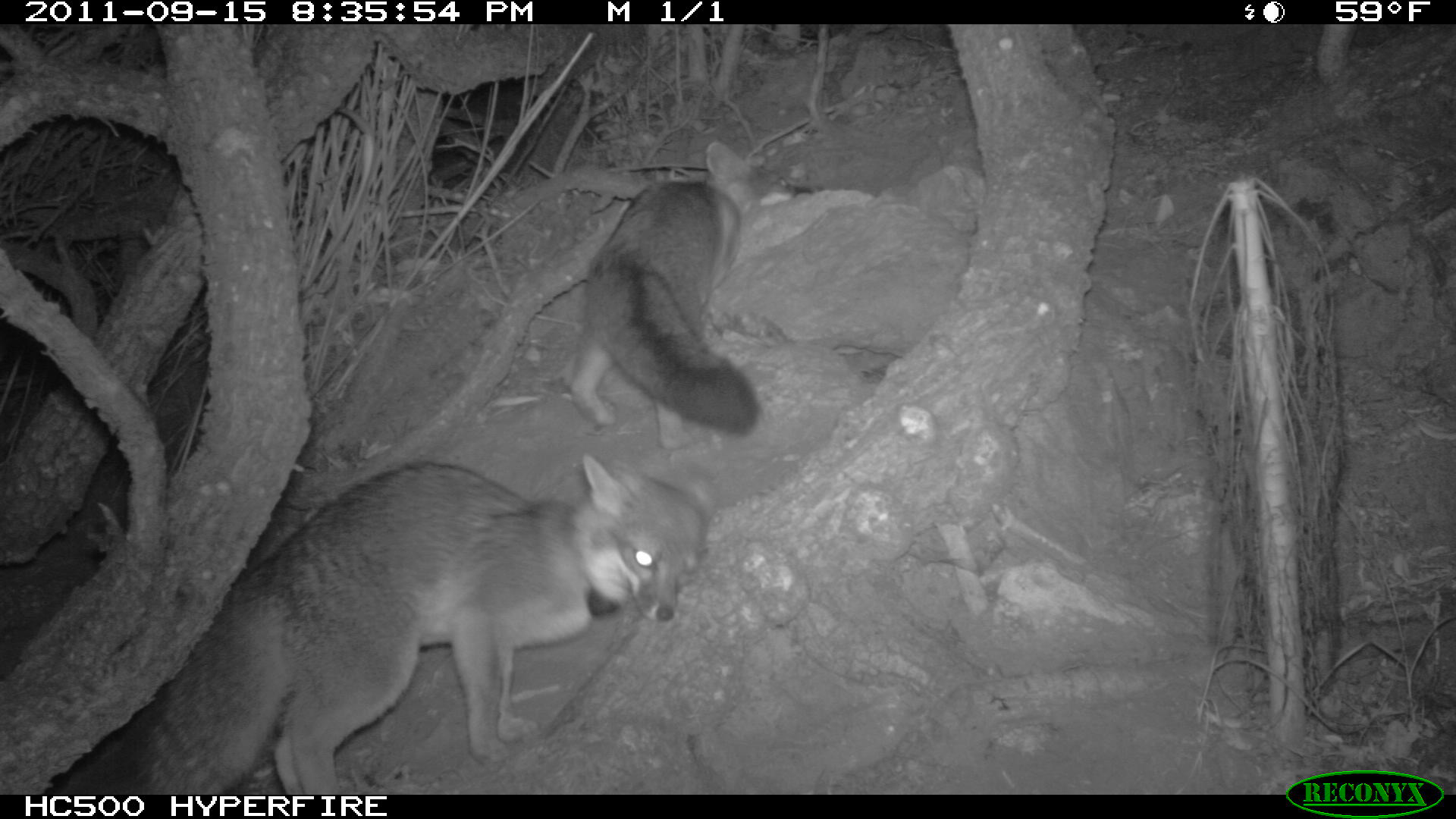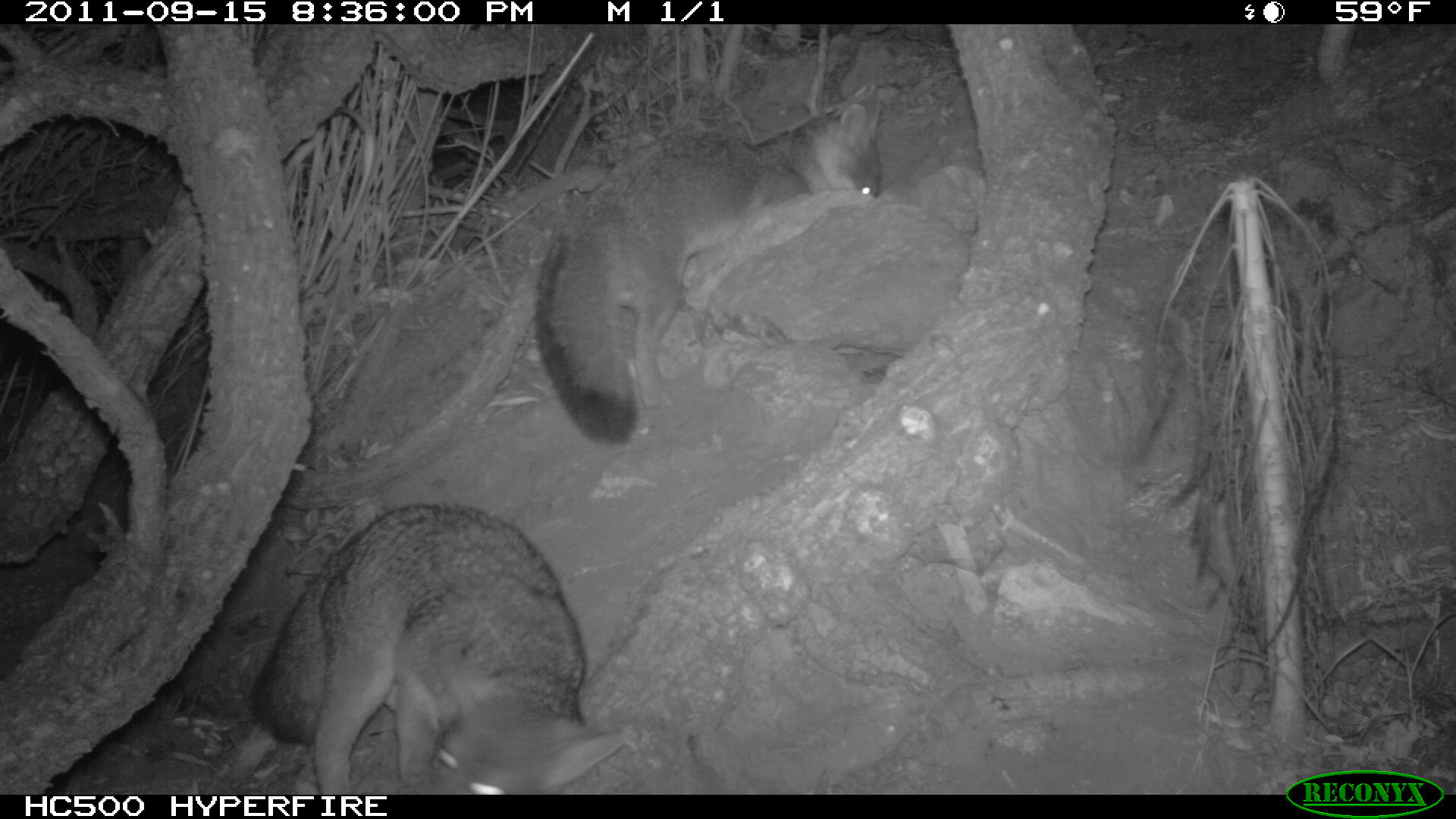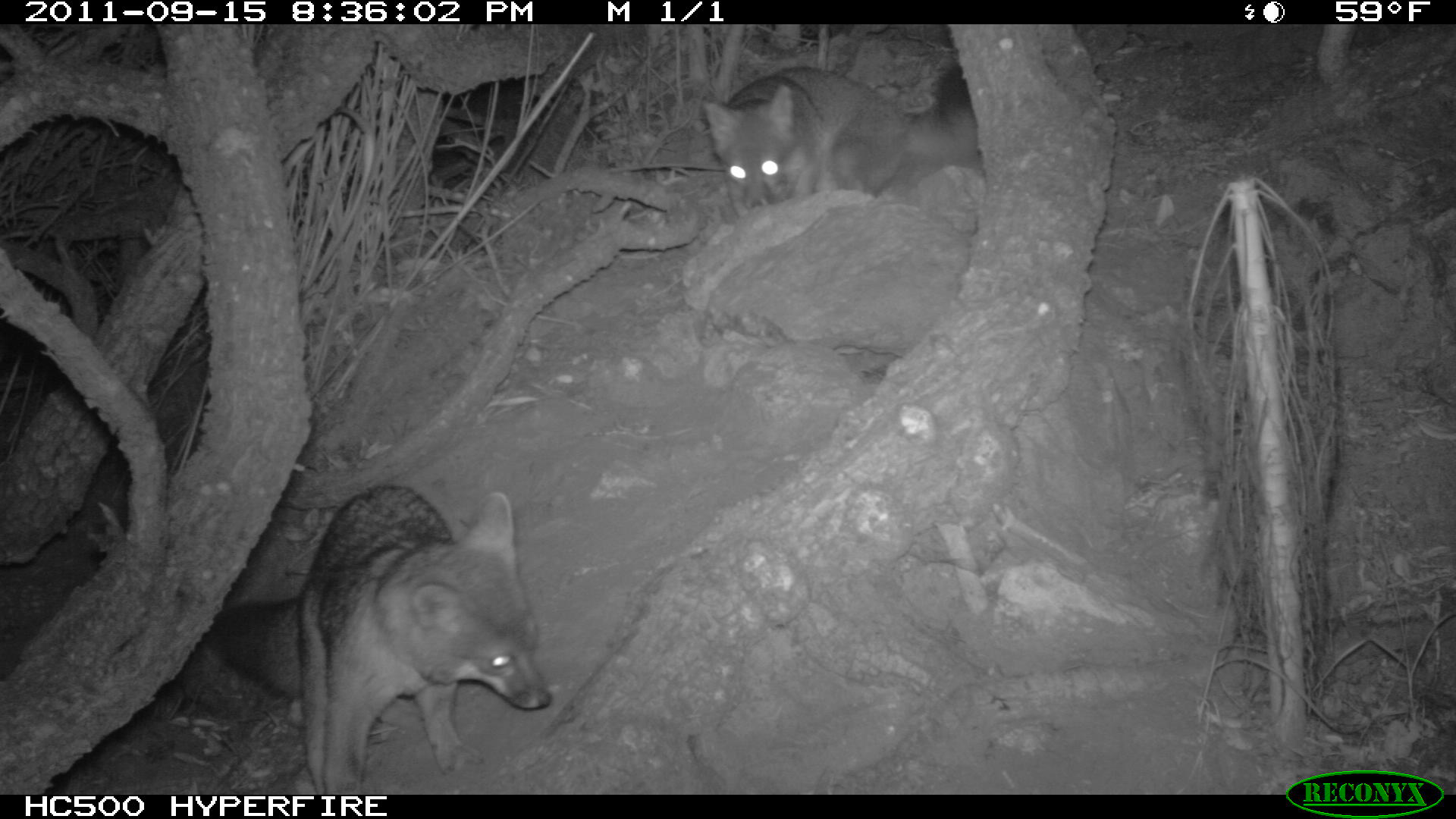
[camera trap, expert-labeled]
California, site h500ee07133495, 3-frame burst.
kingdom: Animalia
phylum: Chordata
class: Mammalia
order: Carnivora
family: Canidae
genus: Urocyon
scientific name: Urocyon littoralis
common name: island fox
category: fox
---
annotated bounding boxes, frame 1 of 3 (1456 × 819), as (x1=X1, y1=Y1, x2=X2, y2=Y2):
fox: (x1=55, y1=452, x2=720, y2=797); (x1=566, y1=141, x2=829, y2=450)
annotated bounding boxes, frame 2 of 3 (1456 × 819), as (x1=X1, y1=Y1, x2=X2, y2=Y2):
fox: (x1=535, y1=99, x2=880, y2=441); (x1=249, y1=505, x2=624, y2=794)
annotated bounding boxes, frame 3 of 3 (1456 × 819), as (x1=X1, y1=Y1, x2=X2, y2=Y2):
fox: (x1=215, y1=485, x2=551, y2=794); (x1=704, y1=63, x2=974, y2=216)